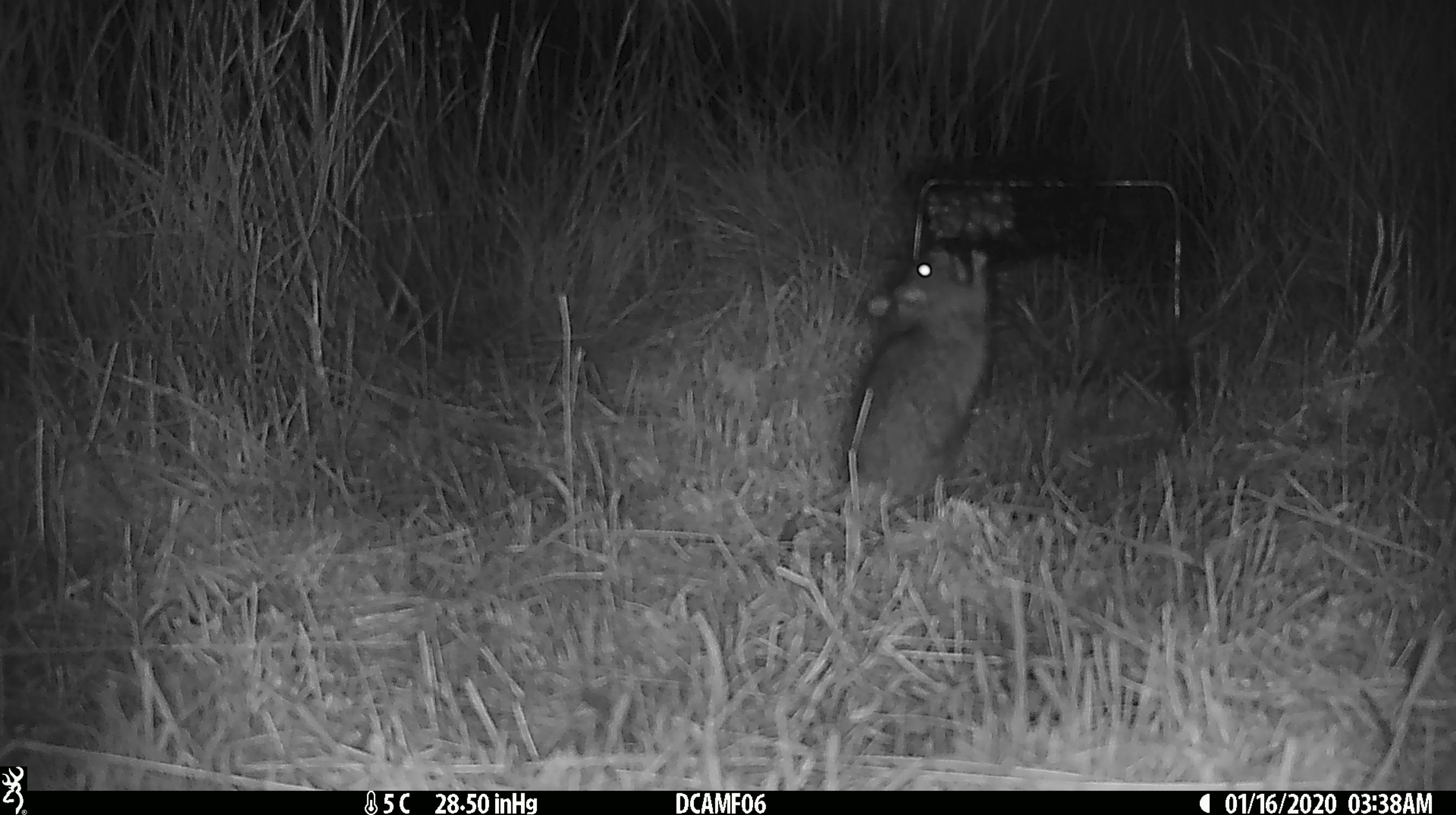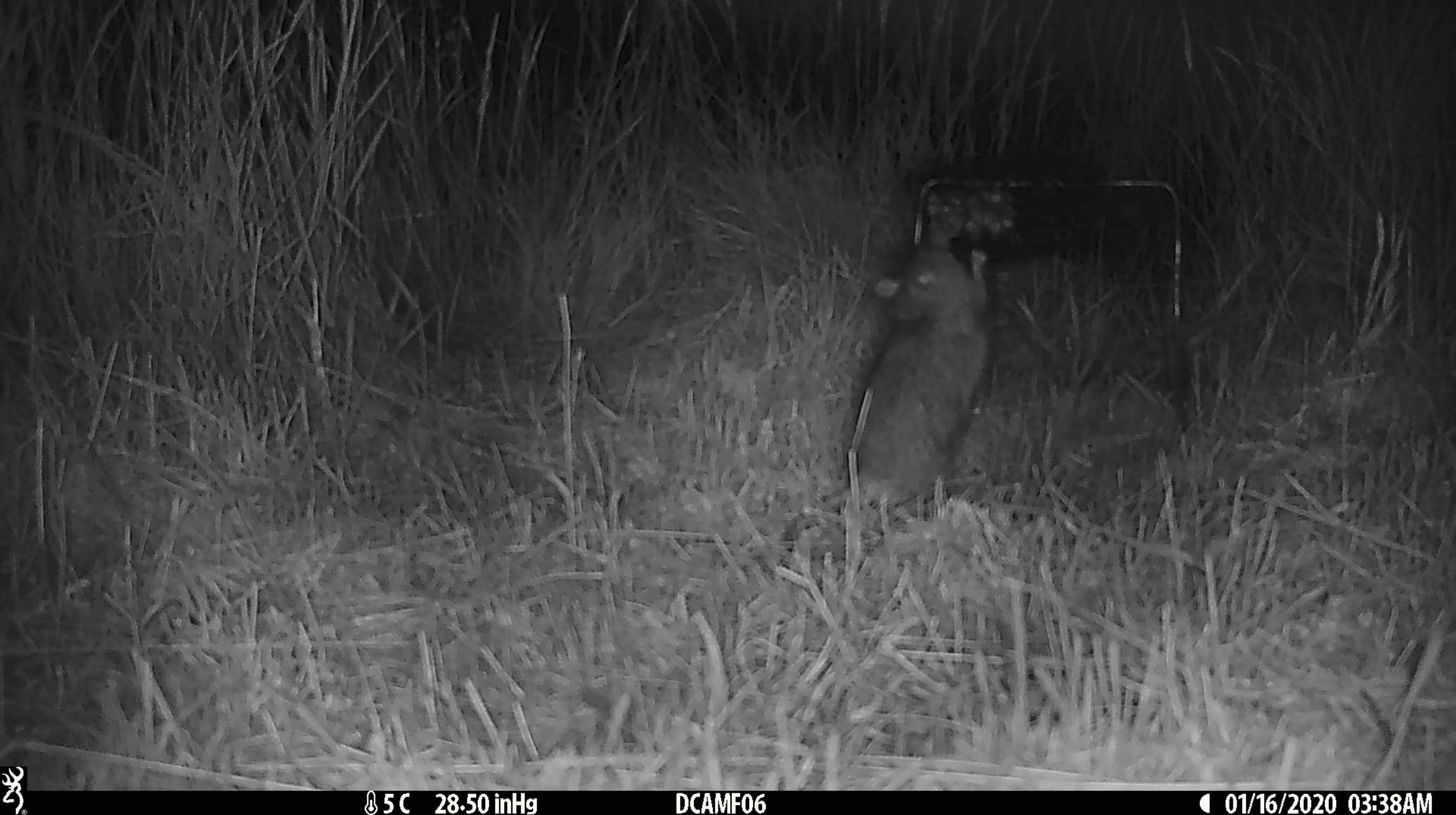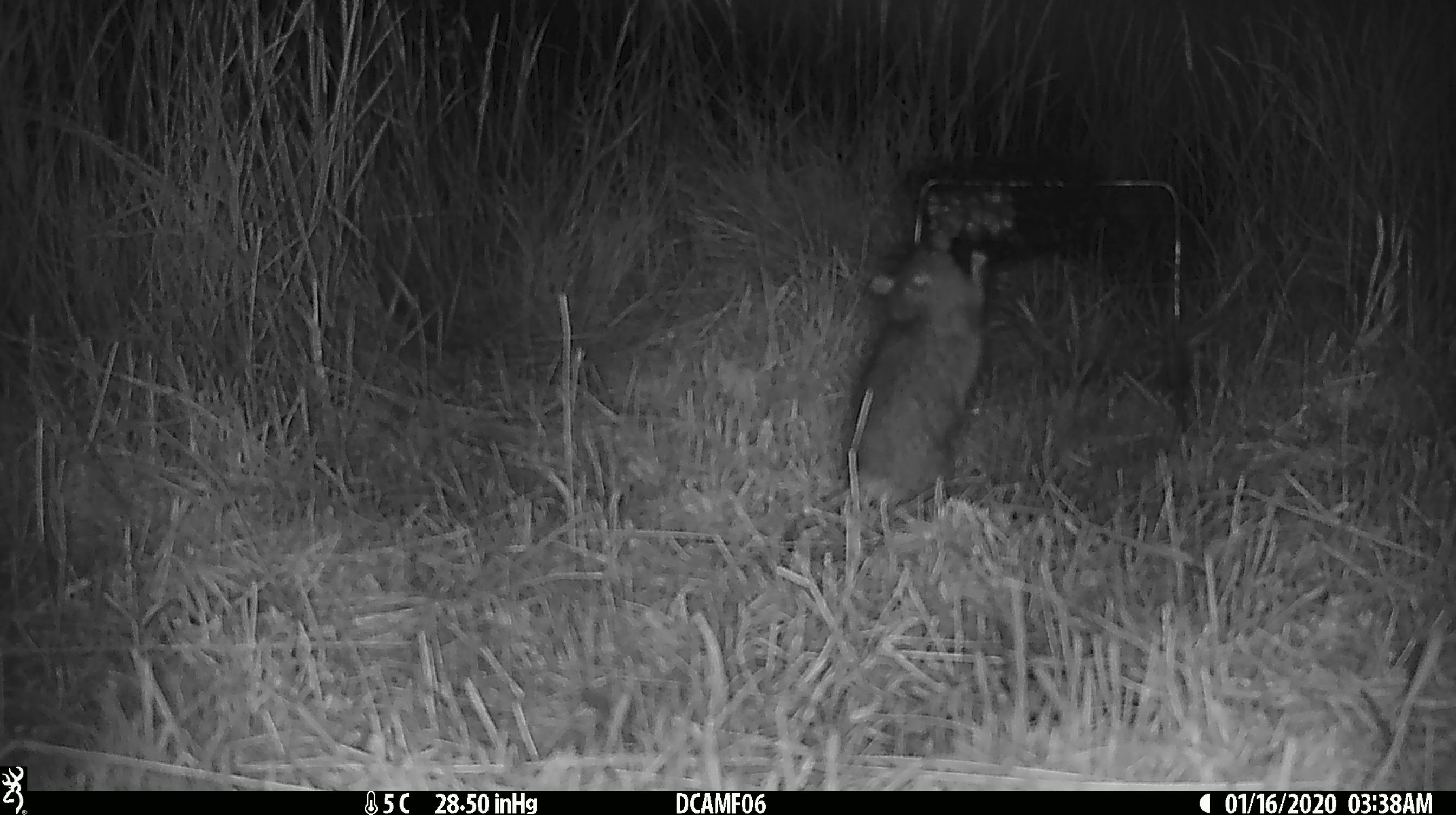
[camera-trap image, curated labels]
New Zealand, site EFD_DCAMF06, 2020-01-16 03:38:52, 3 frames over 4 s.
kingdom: Animalia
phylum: Chordata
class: Mammalia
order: Rodentia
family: Muridae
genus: Rattus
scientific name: Rattus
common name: rat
Rat (Rattus).